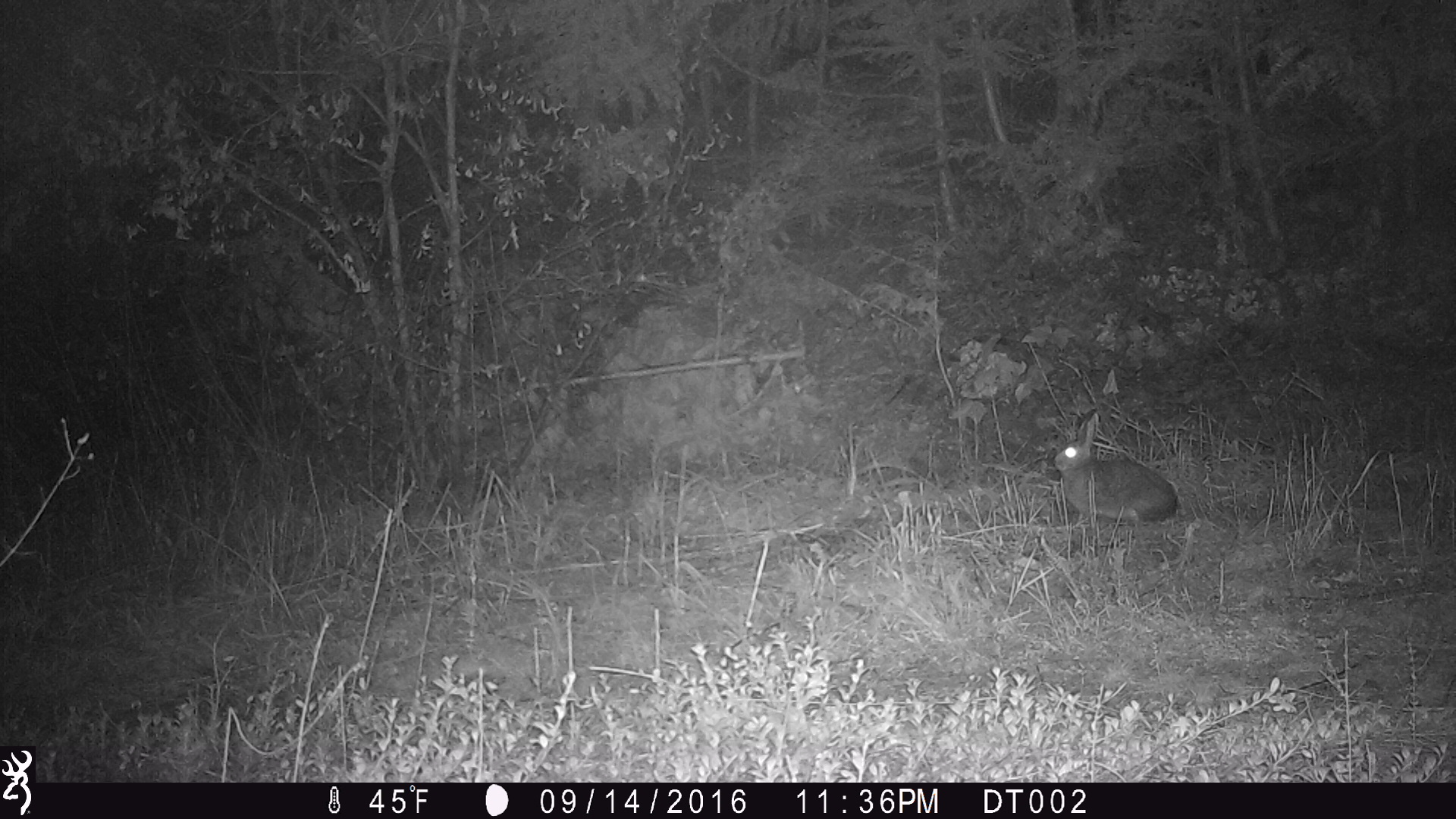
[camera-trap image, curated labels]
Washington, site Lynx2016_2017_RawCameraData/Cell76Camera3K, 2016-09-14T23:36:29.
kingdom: Animalia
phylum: Chordata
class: Mammalia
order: Lagomorpha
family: Leporidae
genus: Lepus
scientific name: Lepus americanus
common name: snowshoe hare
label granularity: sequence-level